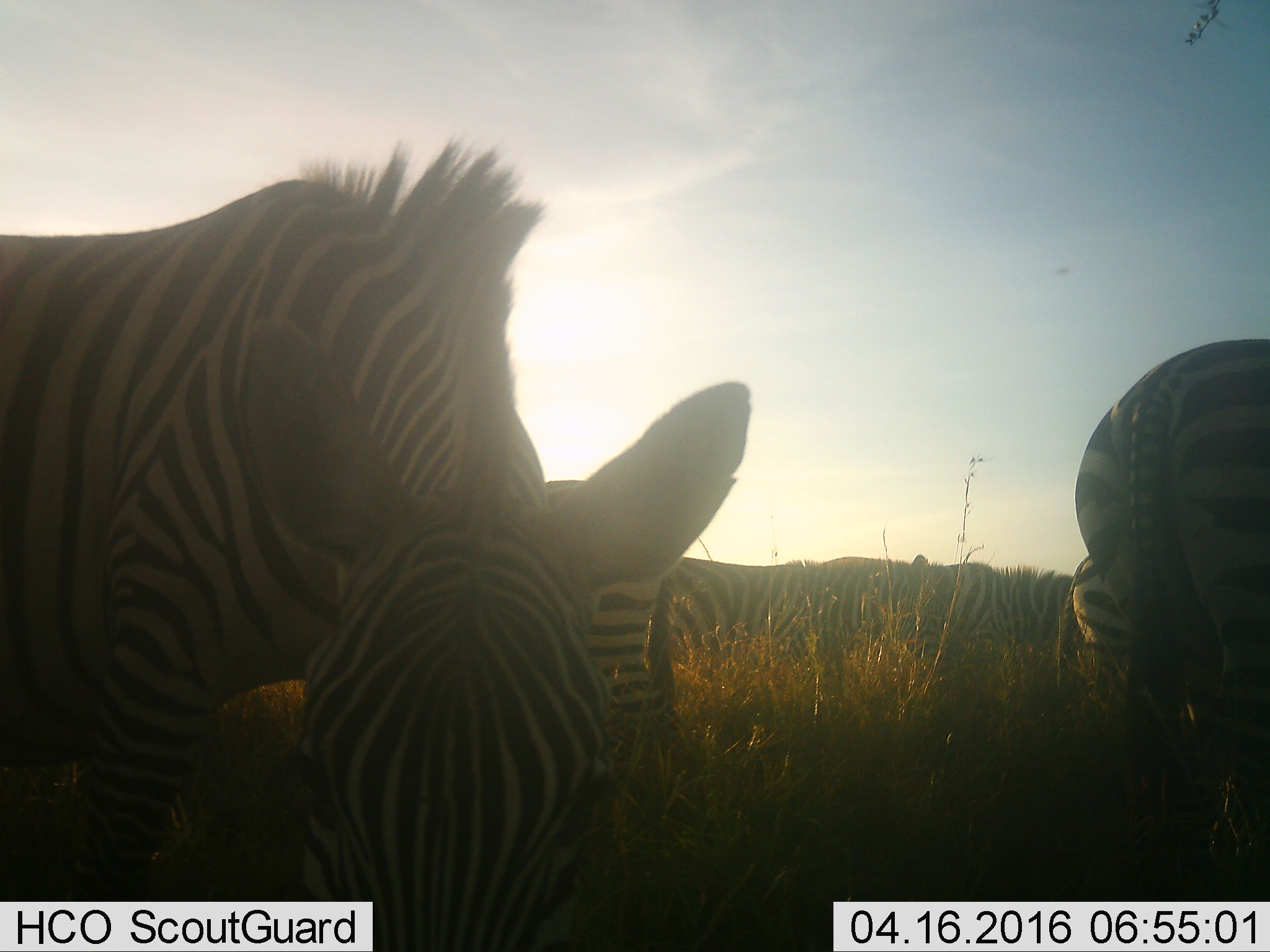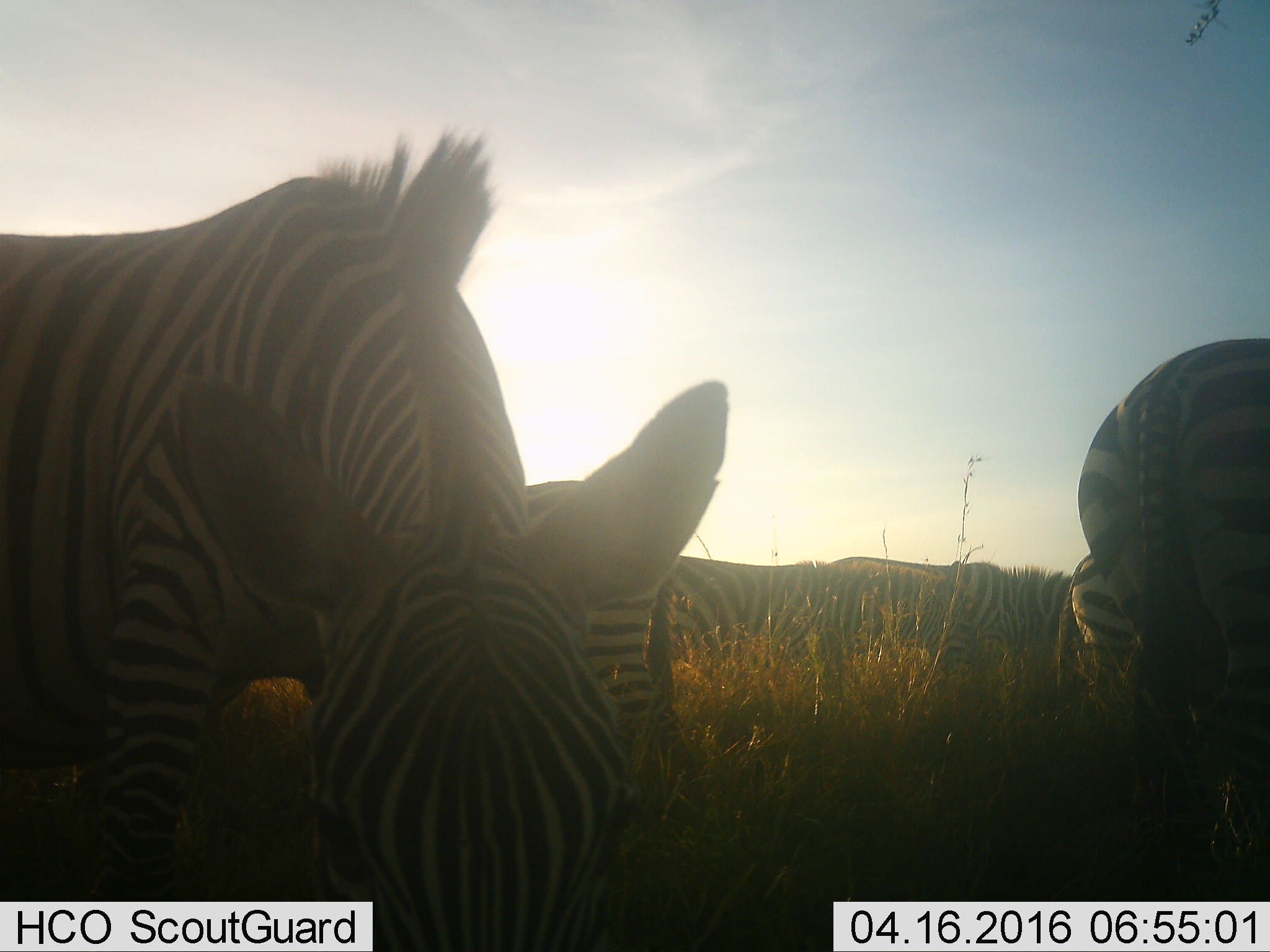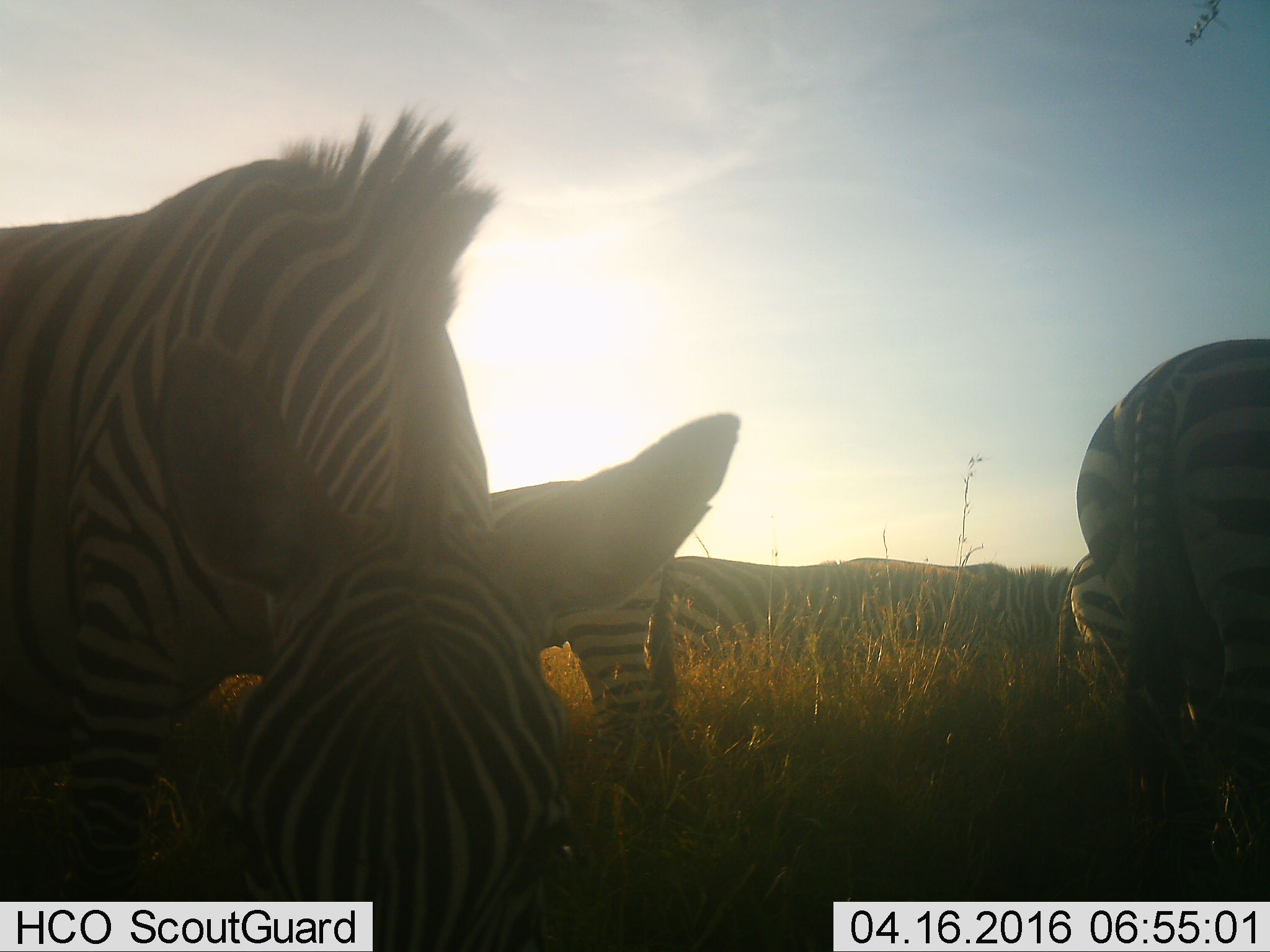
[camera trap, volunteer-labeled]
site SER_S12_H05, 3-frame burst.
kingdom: Animalia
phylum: Chordata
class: Mammalia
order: Perissodactyla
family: Equidae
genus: Equus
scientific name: Equus quagga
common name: plains zebra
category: zebraplains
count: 7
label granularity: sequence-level